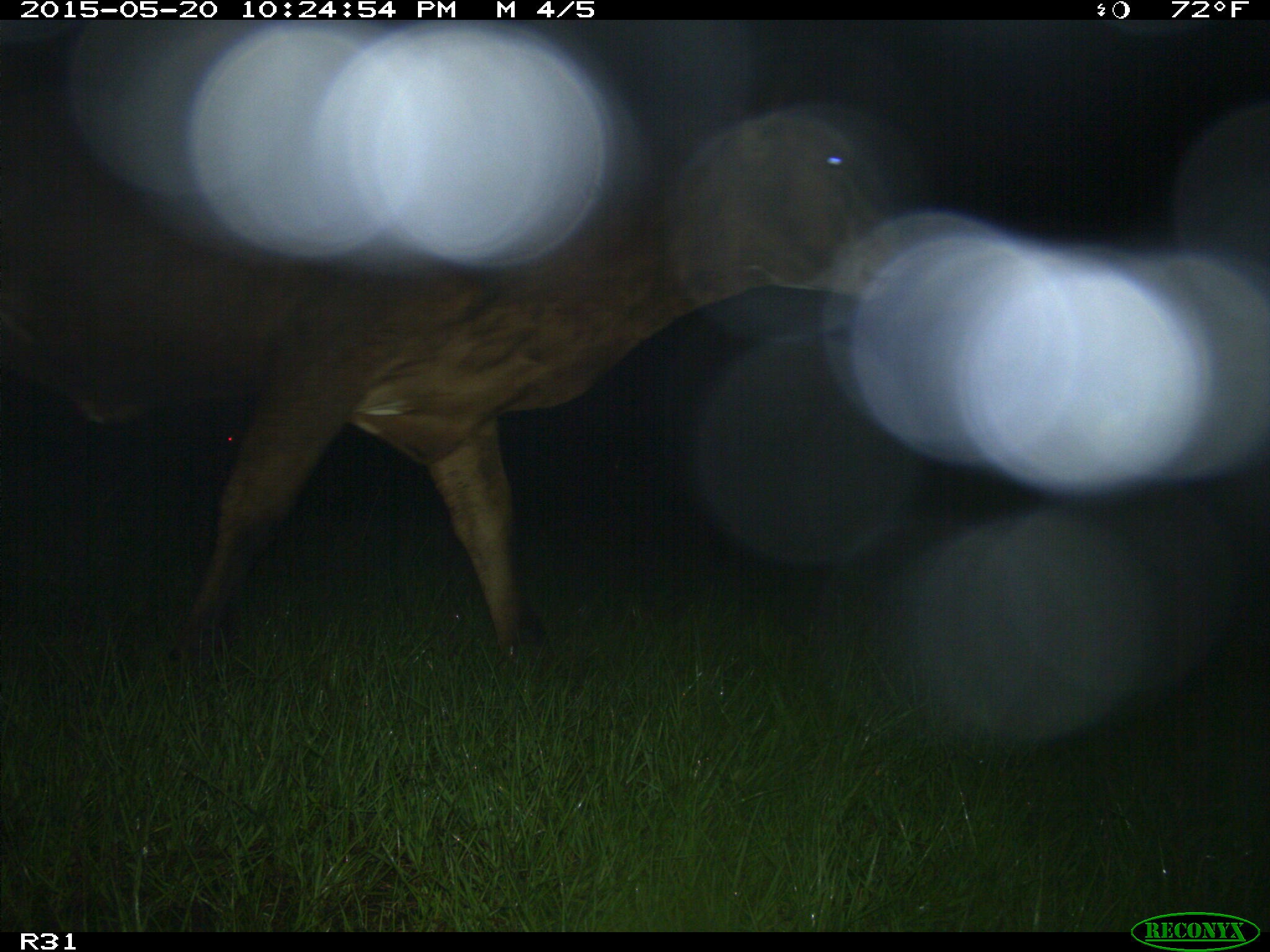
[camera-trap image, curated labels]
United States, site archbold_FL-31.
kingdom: Animalia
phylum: Chordata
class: Mammalia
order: Artiodactyla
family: Bovidae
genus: Bos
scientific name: Bos taurus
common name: domestic cow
Bos taurus (domestic cow).